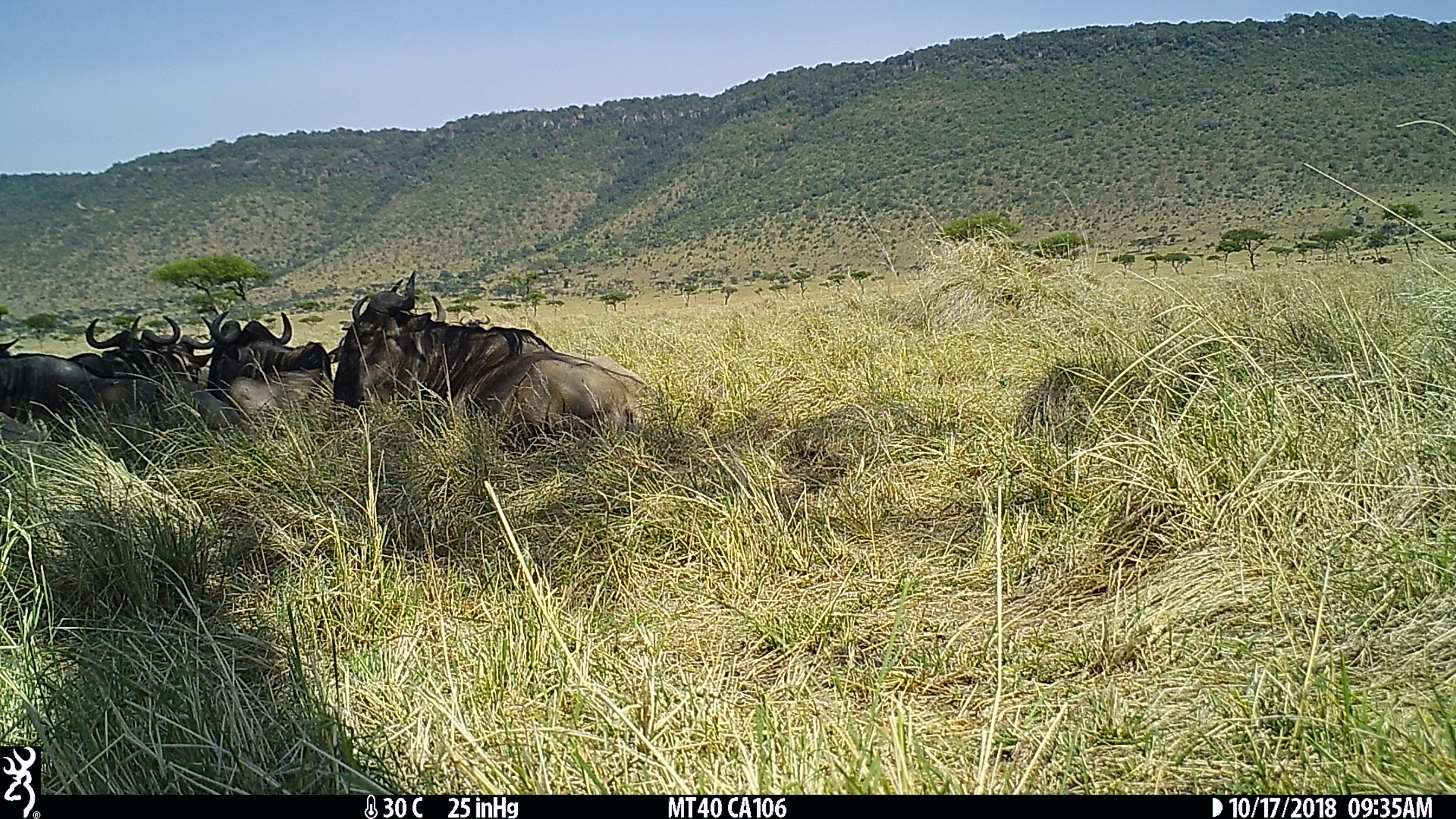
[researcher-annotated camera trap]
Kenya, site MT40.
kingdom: Animalia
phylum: Chordata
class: Mammalia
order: Artiodactyla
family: Bovidae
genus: Connochaetes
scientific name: Connochaetes taurinus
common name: blue wildebeest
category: wildebeest